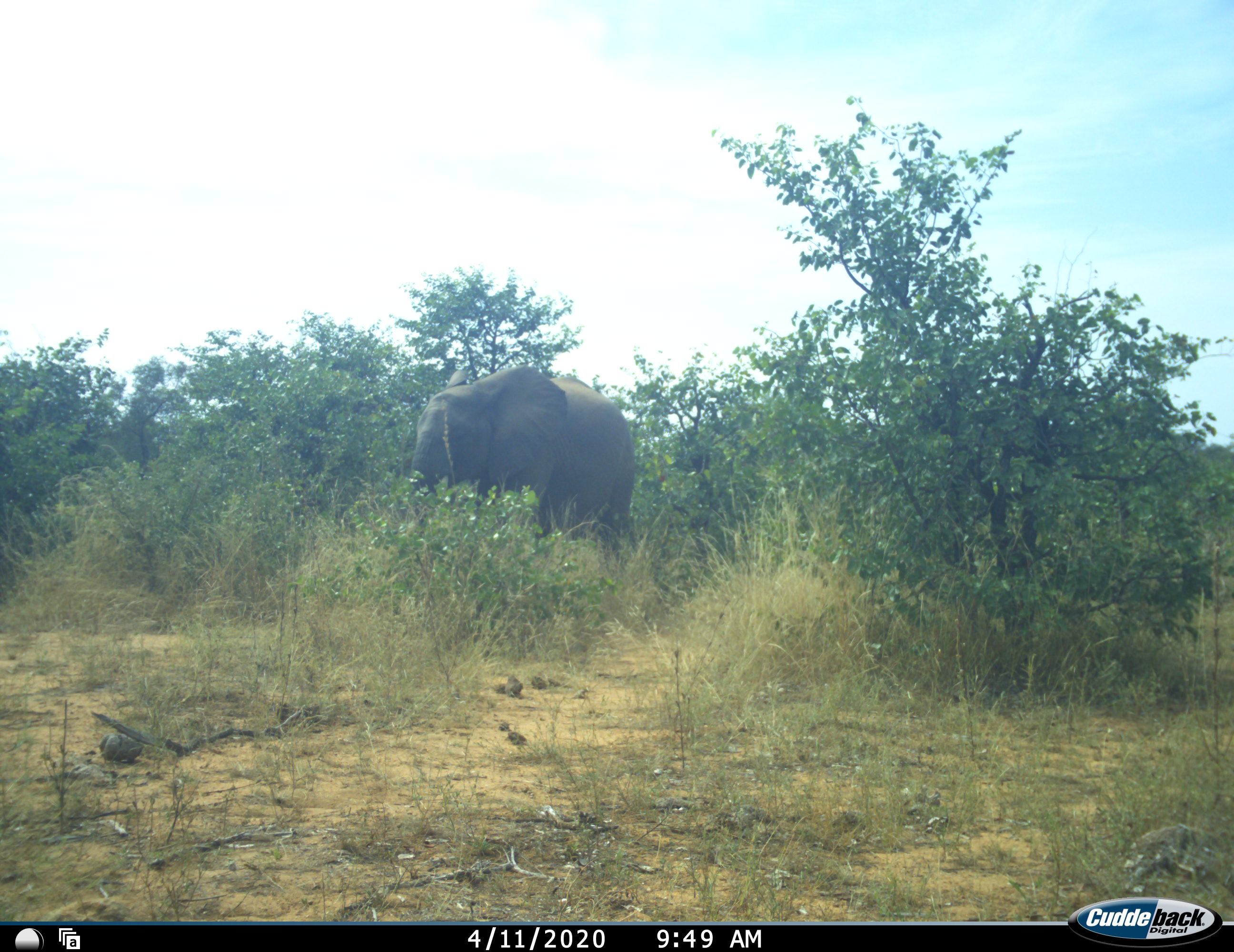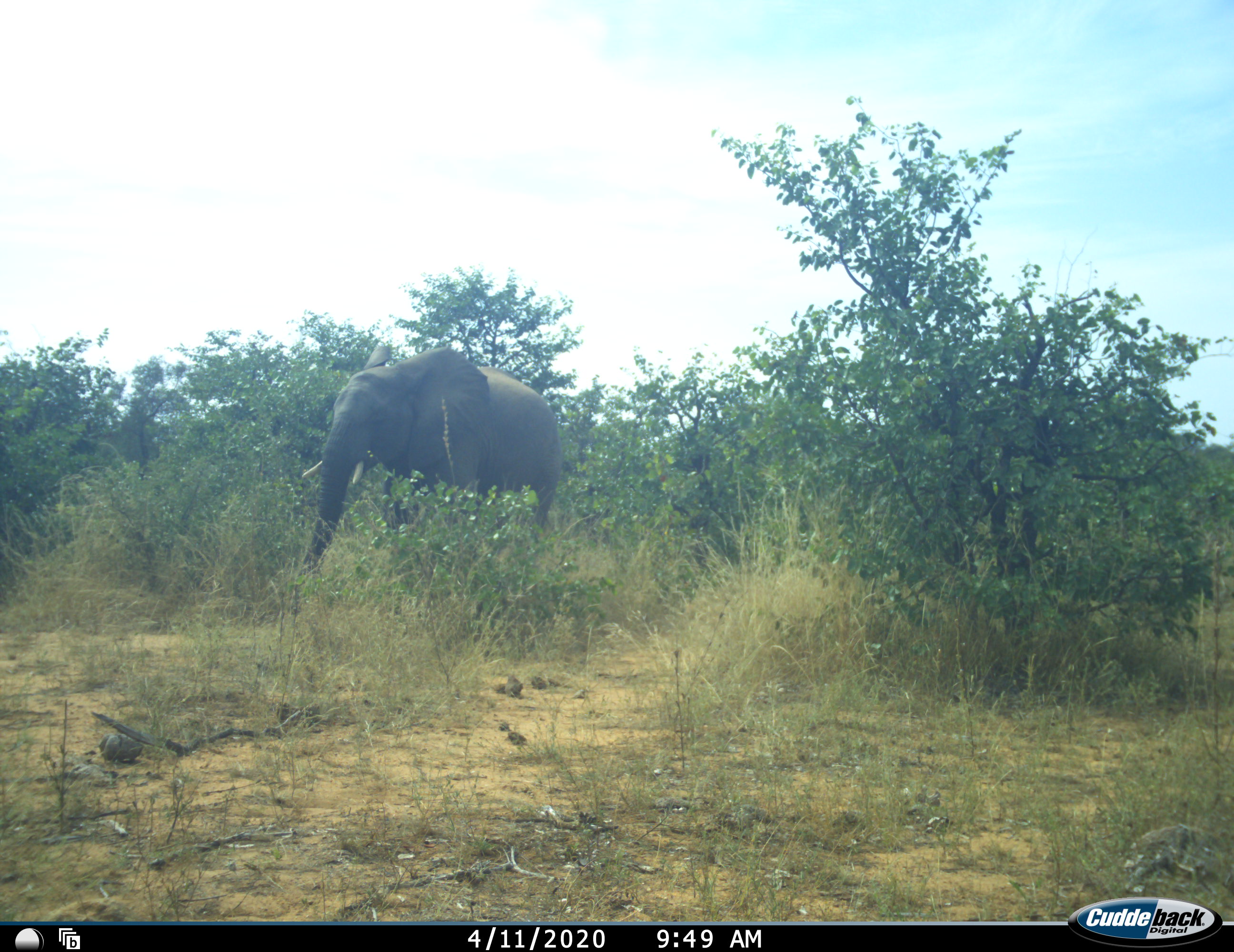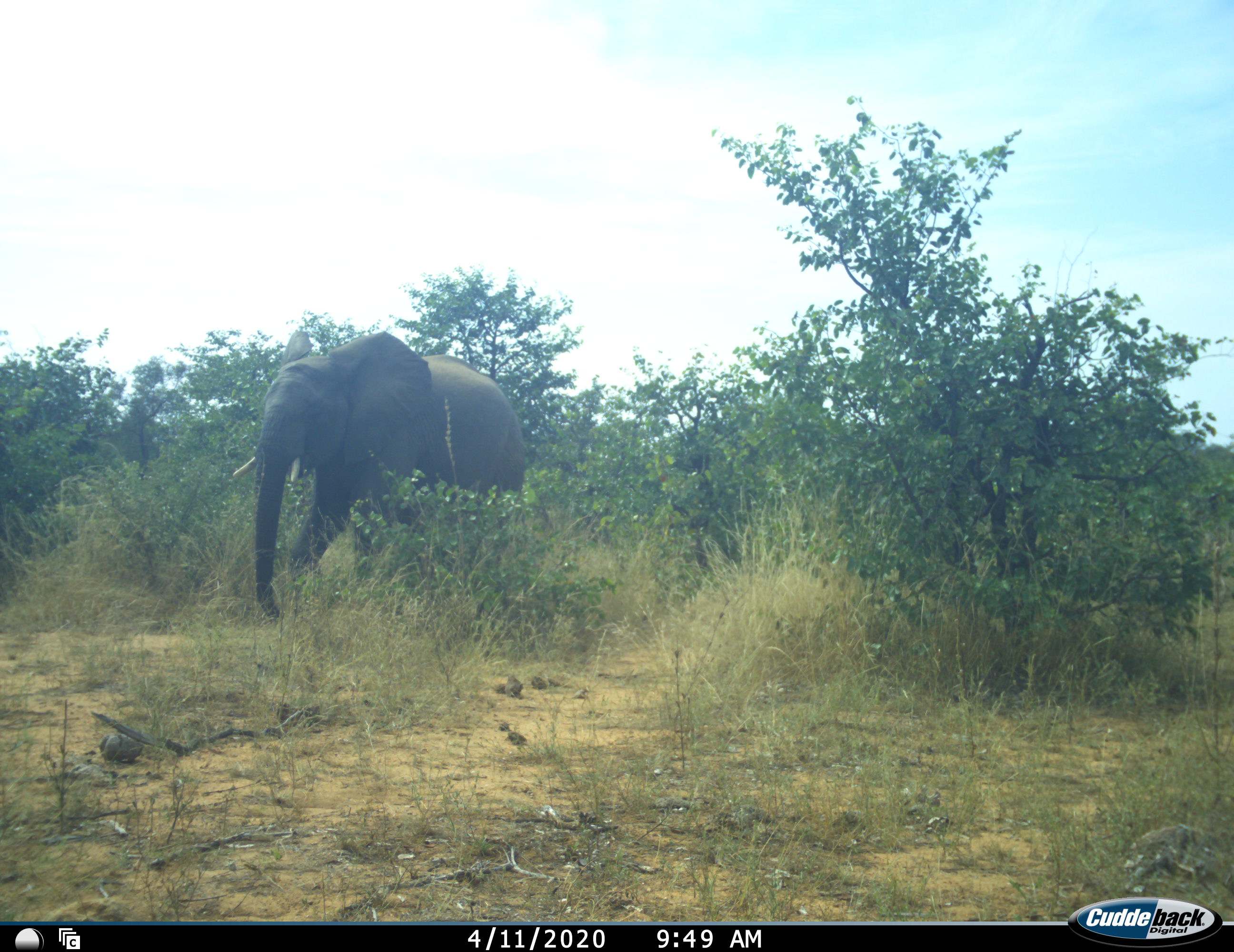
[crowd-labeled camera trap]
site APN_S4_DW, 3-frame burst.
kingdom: Animalia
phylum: Chordata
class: Mammalia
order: Proboscidea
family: Elephantidae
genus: Loxodonta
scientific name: Loxodonta africana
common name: african bush elephant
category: elephant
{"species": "elephant (african bush elephant) (Loxodonta africana)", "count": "1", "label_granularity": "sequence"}